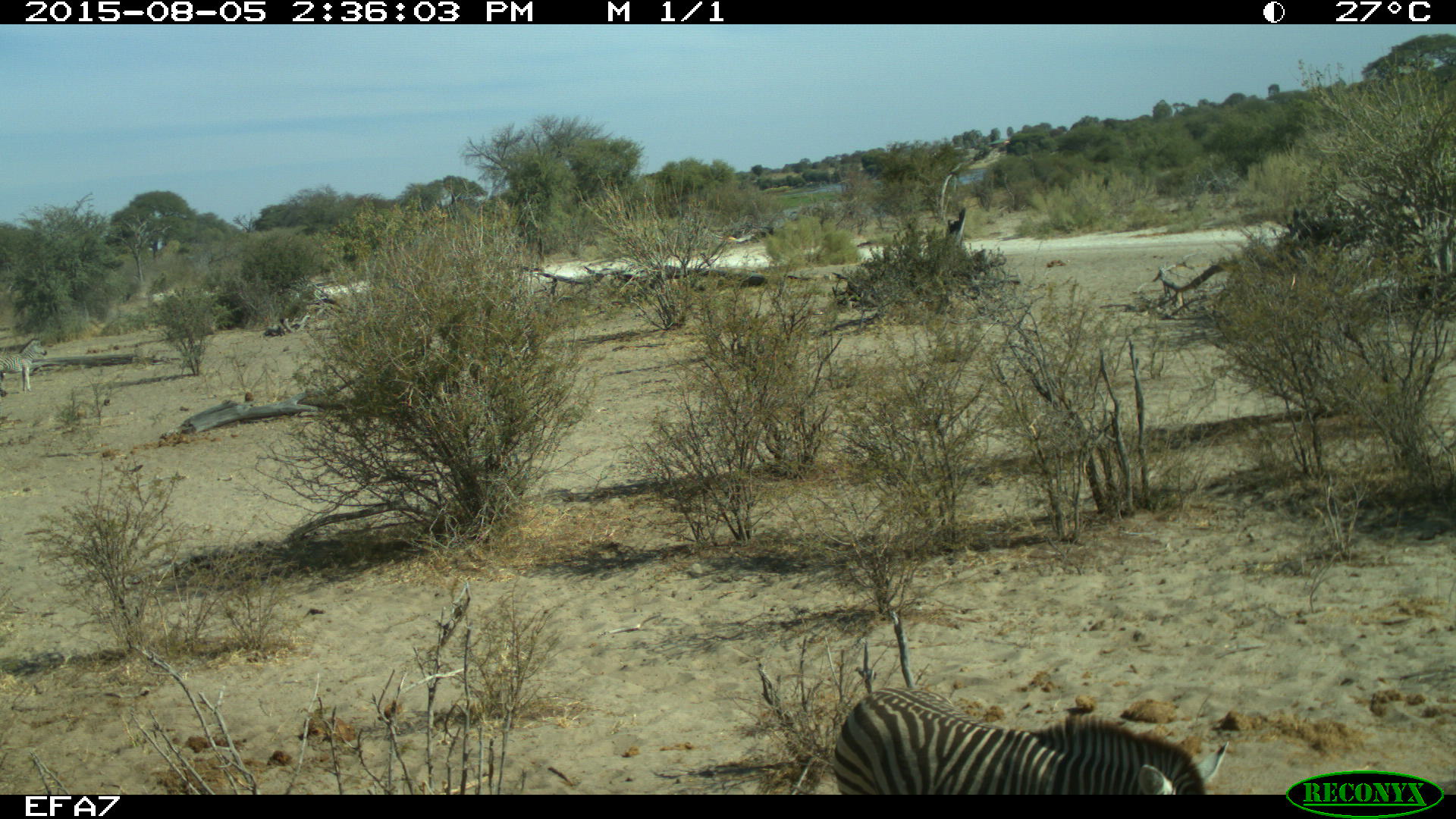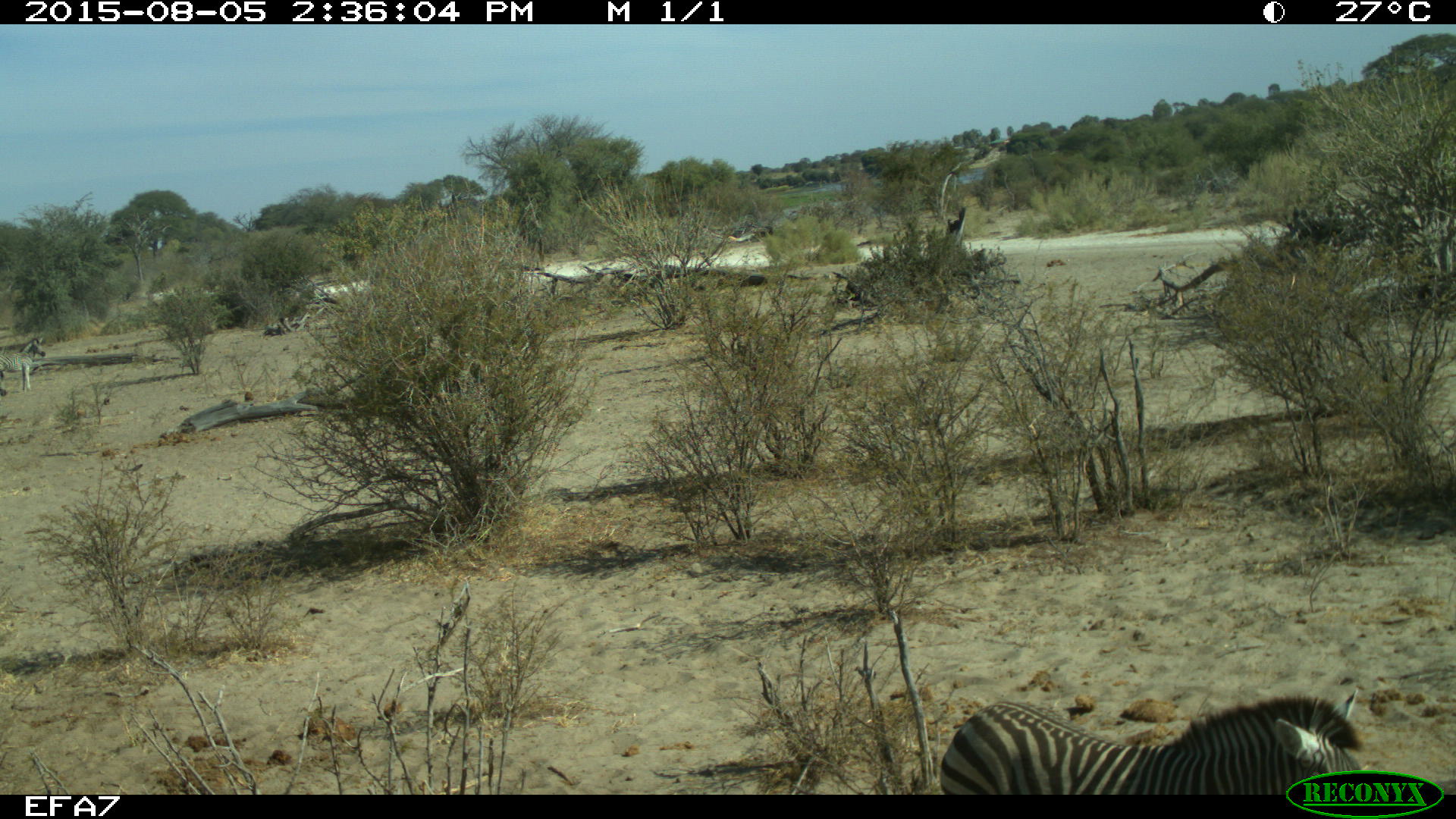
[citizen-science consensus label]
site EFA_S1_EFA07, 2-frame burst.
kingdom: Animalia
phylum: Chordata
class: Mammalia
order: Perissodactyla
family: Equidae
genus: Equus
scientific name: Equus quagga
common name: plains zebra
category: zebraplains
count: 2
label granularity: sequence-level